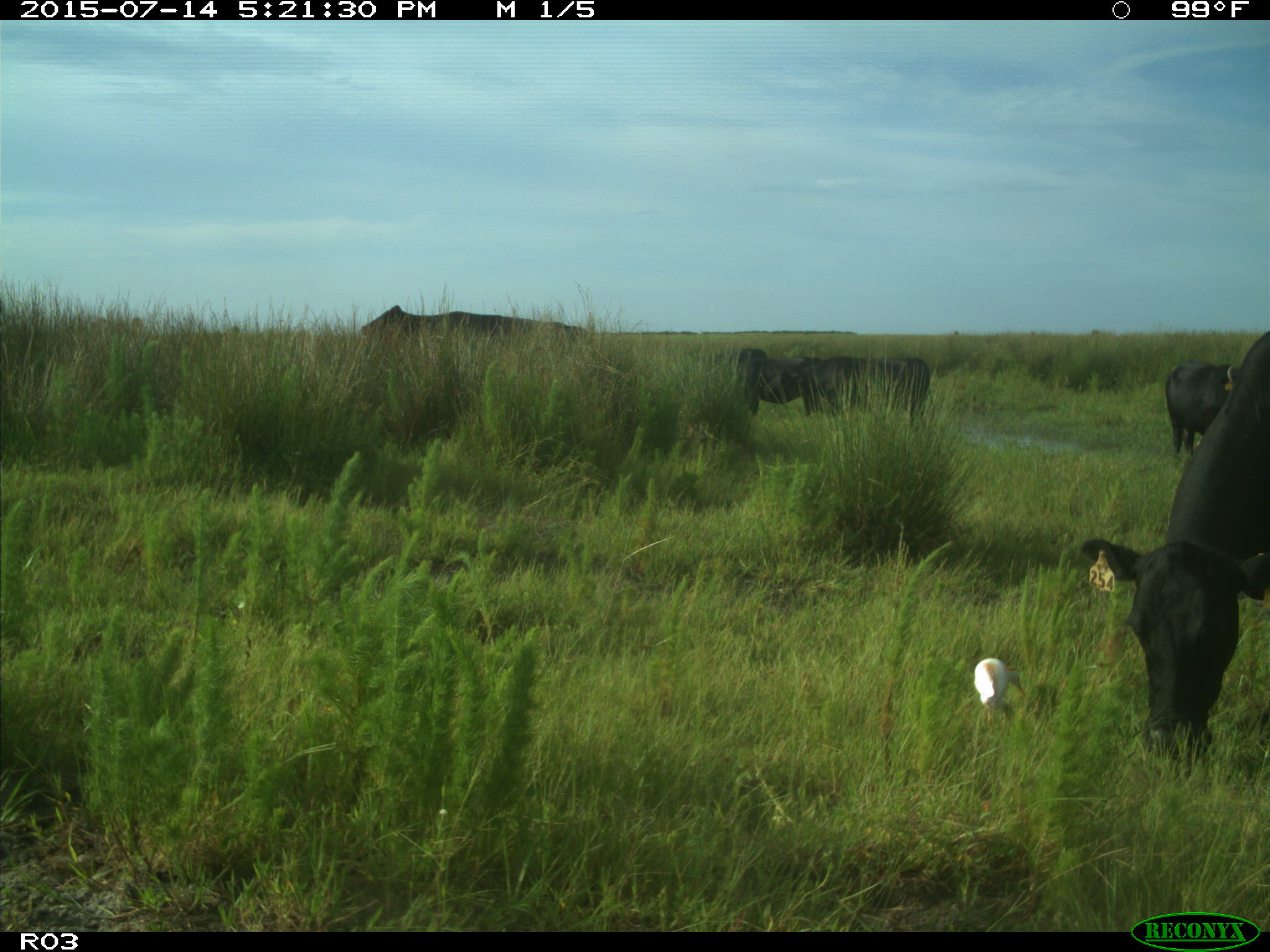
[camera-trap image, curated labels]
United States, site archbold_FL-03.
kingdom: Animalia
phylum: Chordata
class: Mammalia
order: Artiodactyla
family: Bovidae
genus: Bos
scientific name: Bos taurus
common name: domestic cow